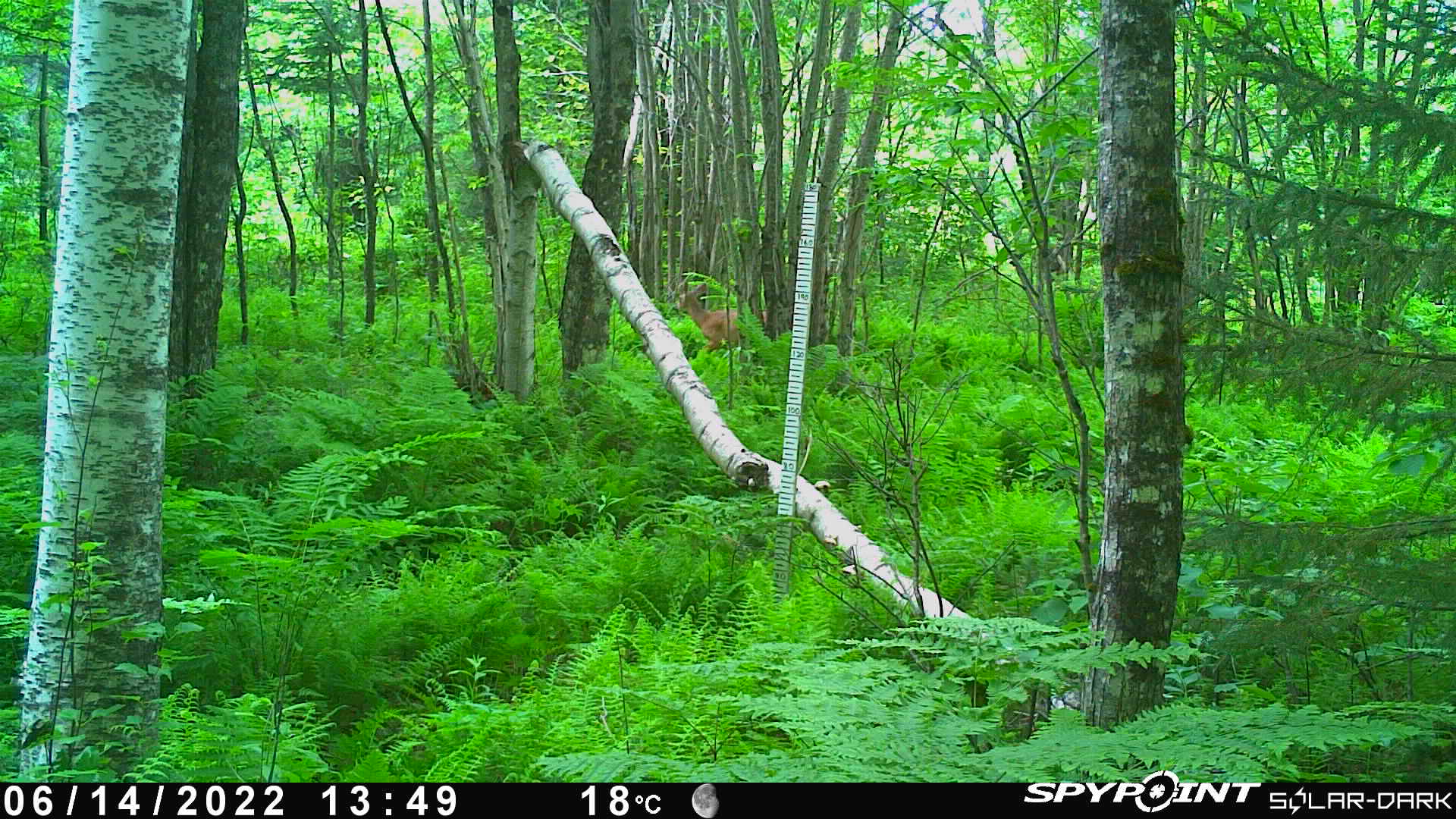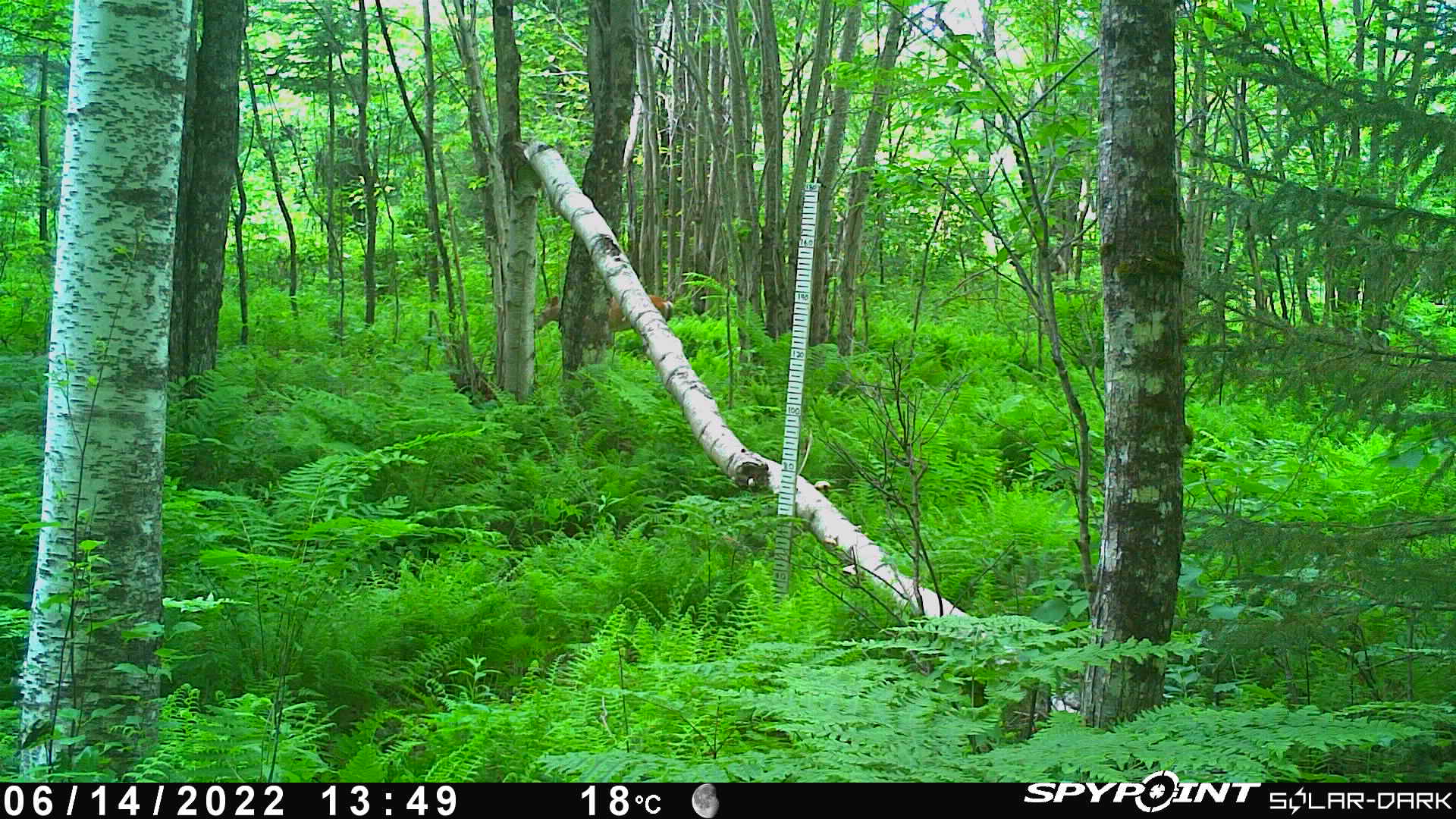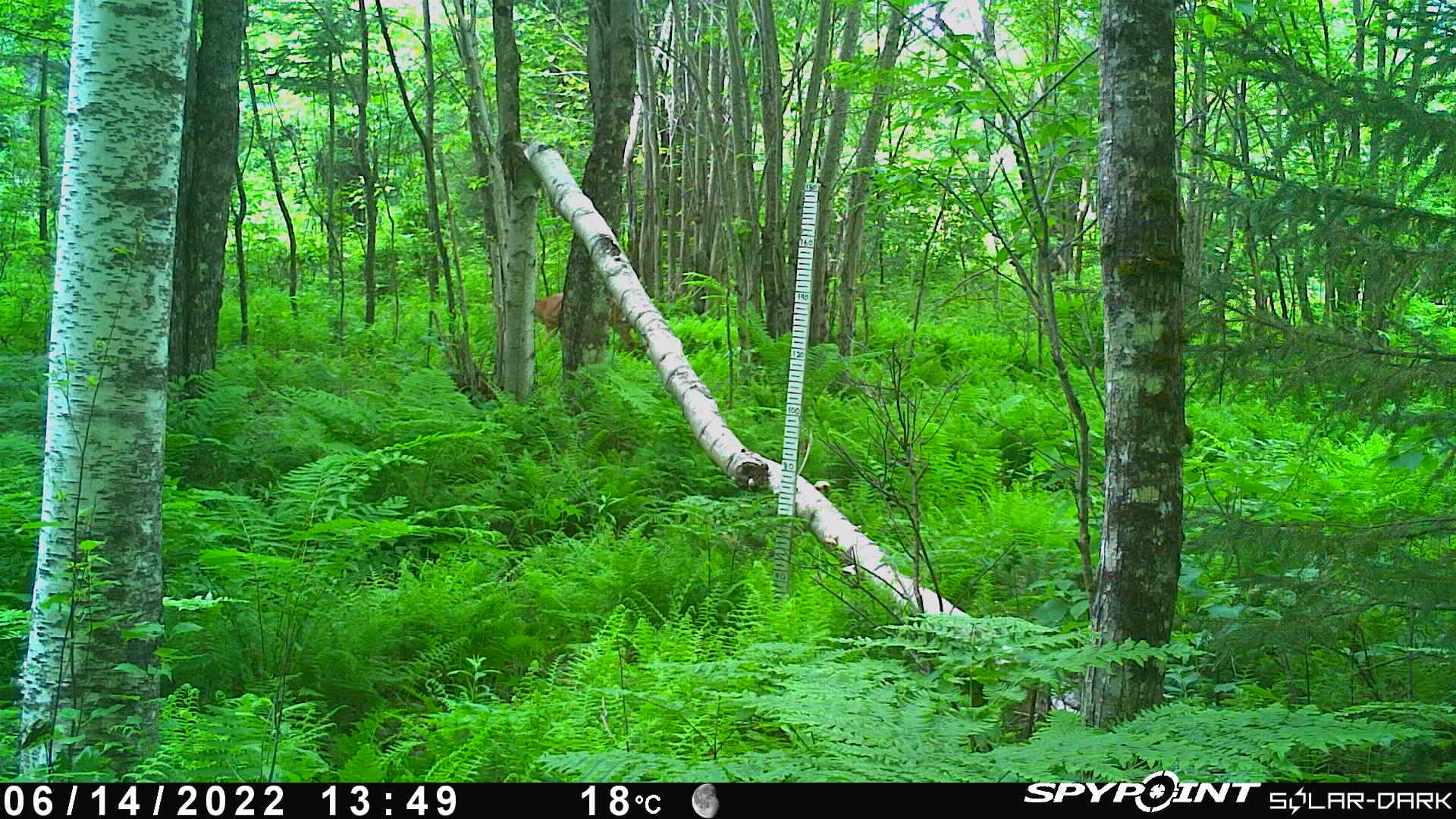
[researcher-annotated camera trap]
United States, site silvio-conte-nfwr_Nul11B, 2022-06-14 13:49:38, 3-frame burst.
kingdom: Animalia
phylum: Chordata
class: Mammalia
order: Artiodactyla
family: Cervidae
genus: Odocoileus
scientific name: Odocoileus virginianus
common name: white-tailed deer